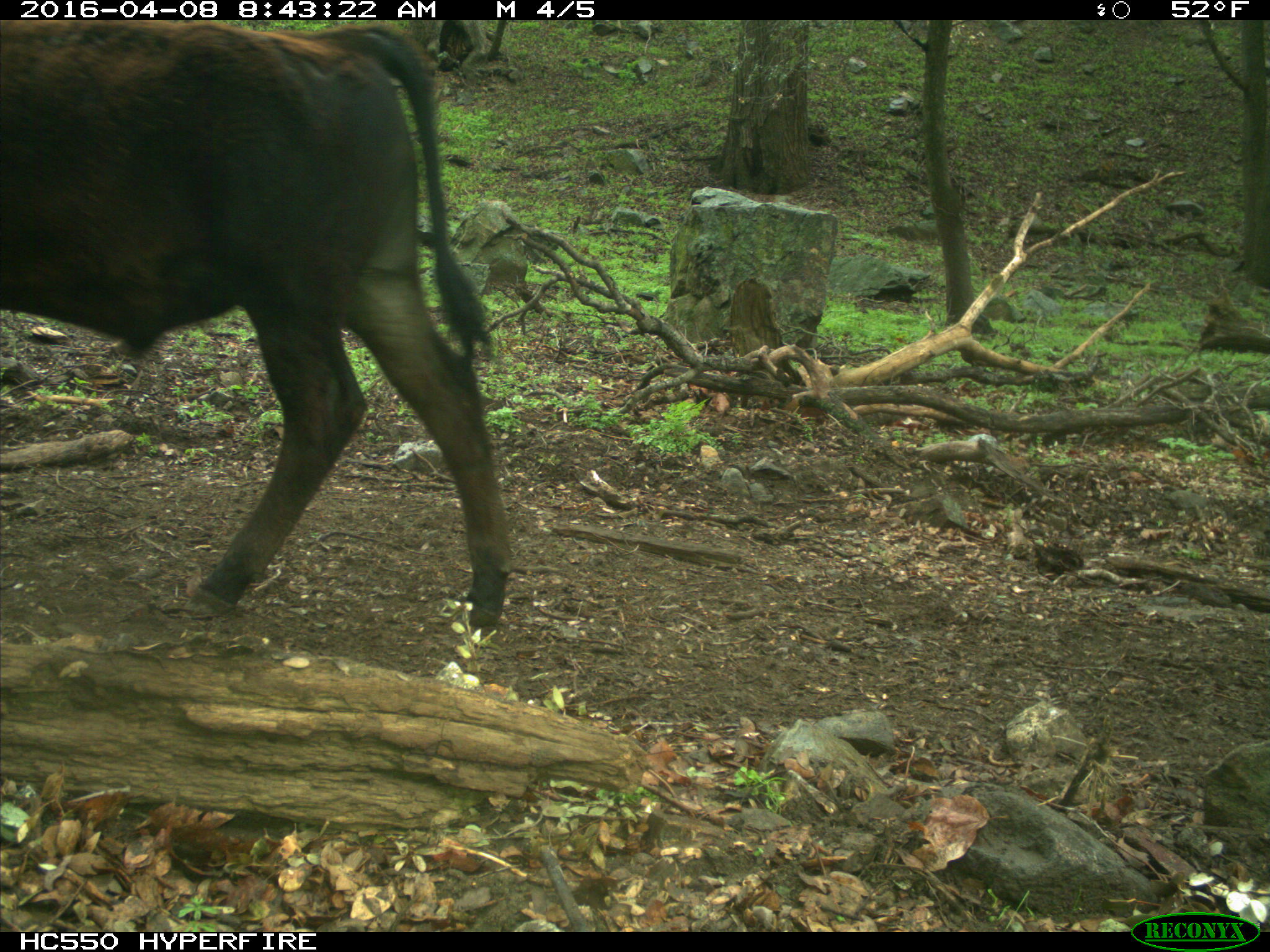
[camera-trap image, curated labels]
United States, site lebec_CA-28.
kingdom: Animalia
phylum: Chordata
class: Mammalia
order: Artiodactyla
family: Bovidae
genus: Bos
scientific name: Bos taurus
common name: domestic cow